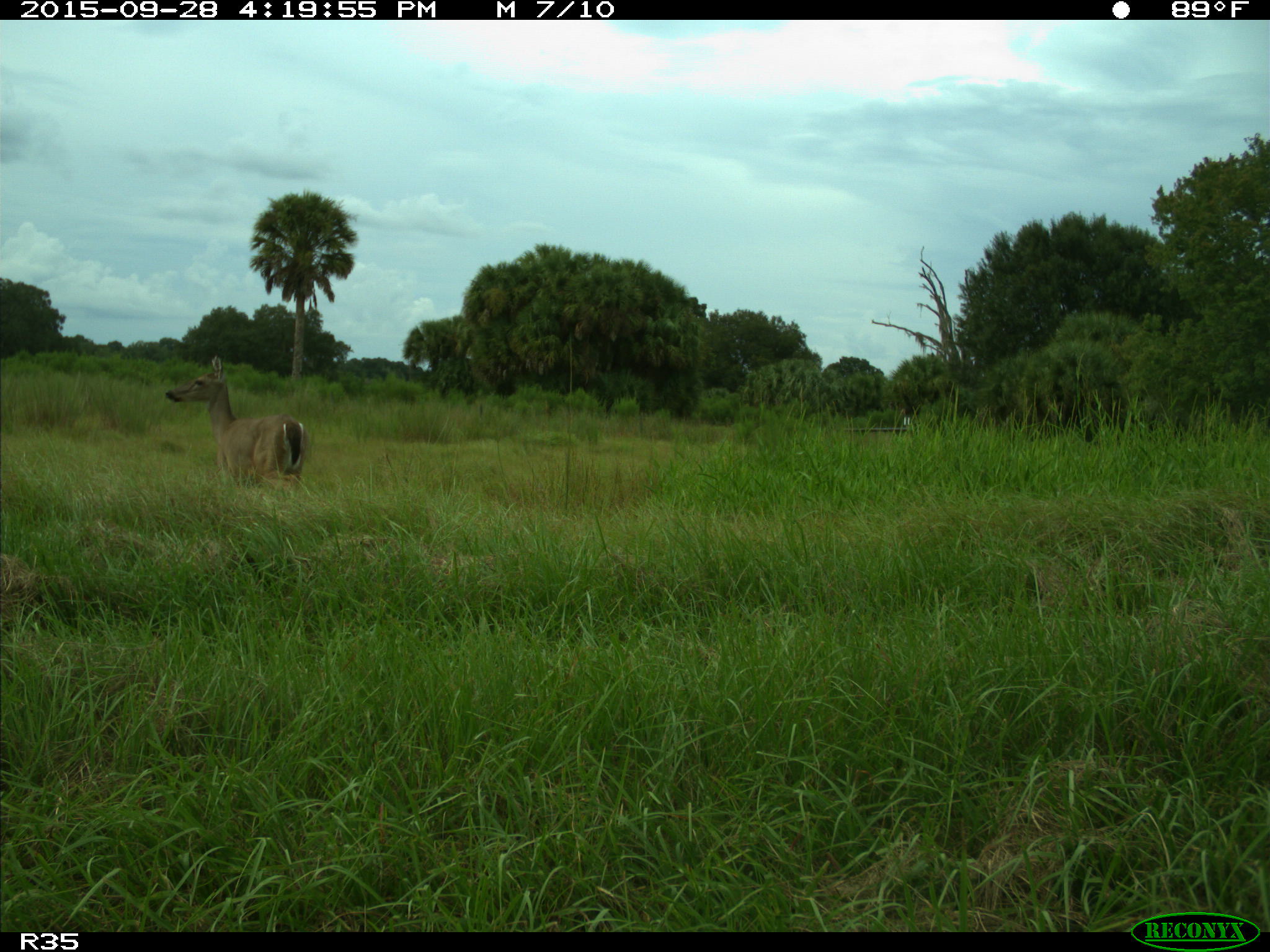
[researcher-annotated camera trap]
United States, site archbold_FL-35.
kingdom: Animalia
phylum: Chordata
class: Mammalia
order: Artiodactyla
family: Cervidae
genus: Odocoileus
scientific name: Odocoileus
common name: deer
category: unidentified deer